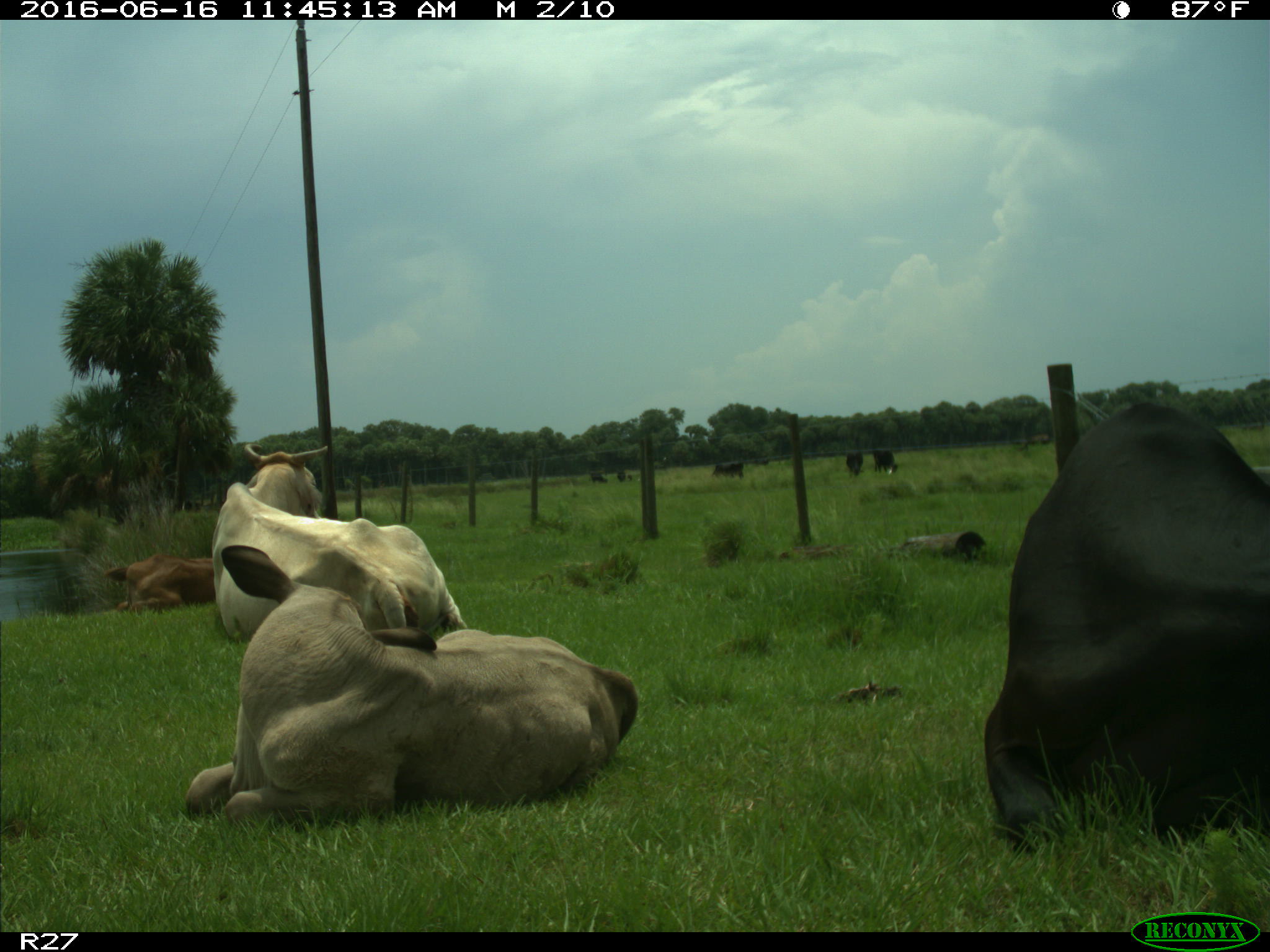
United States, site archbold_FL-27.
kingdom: Animalia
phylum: Chordata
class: Mammalia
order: Artiodactyla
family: Bovidae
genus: Bos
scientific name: Bos taurus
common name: domestic cow